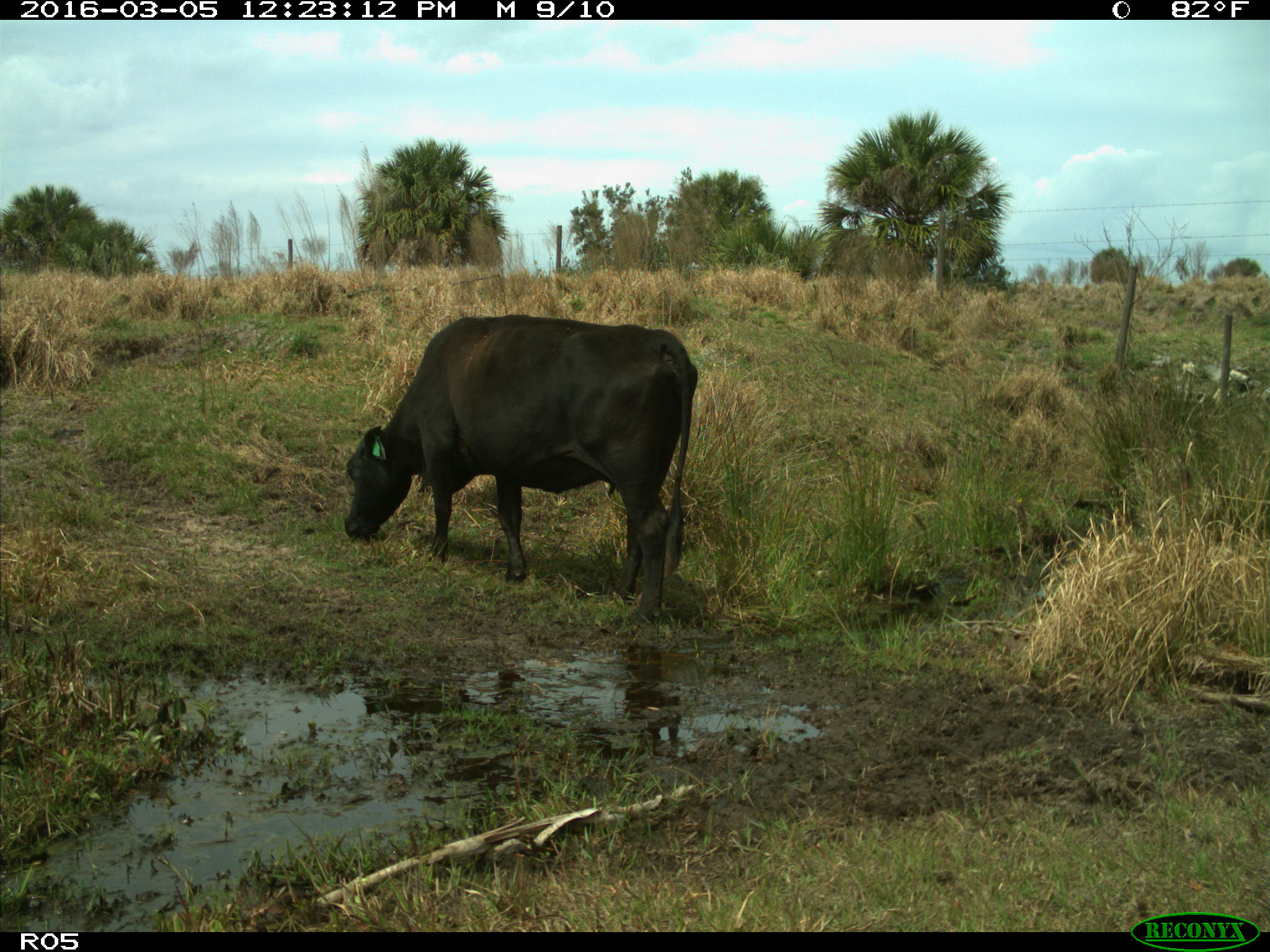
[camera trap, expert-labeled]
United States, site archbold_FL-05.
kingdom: Animalia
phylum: Chordata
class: Mammalia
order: Artiodactyla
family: Bovidae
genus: Bos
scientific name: Bos taurus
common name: domestic cow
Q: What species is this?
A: Bos taurus (domestic cow).